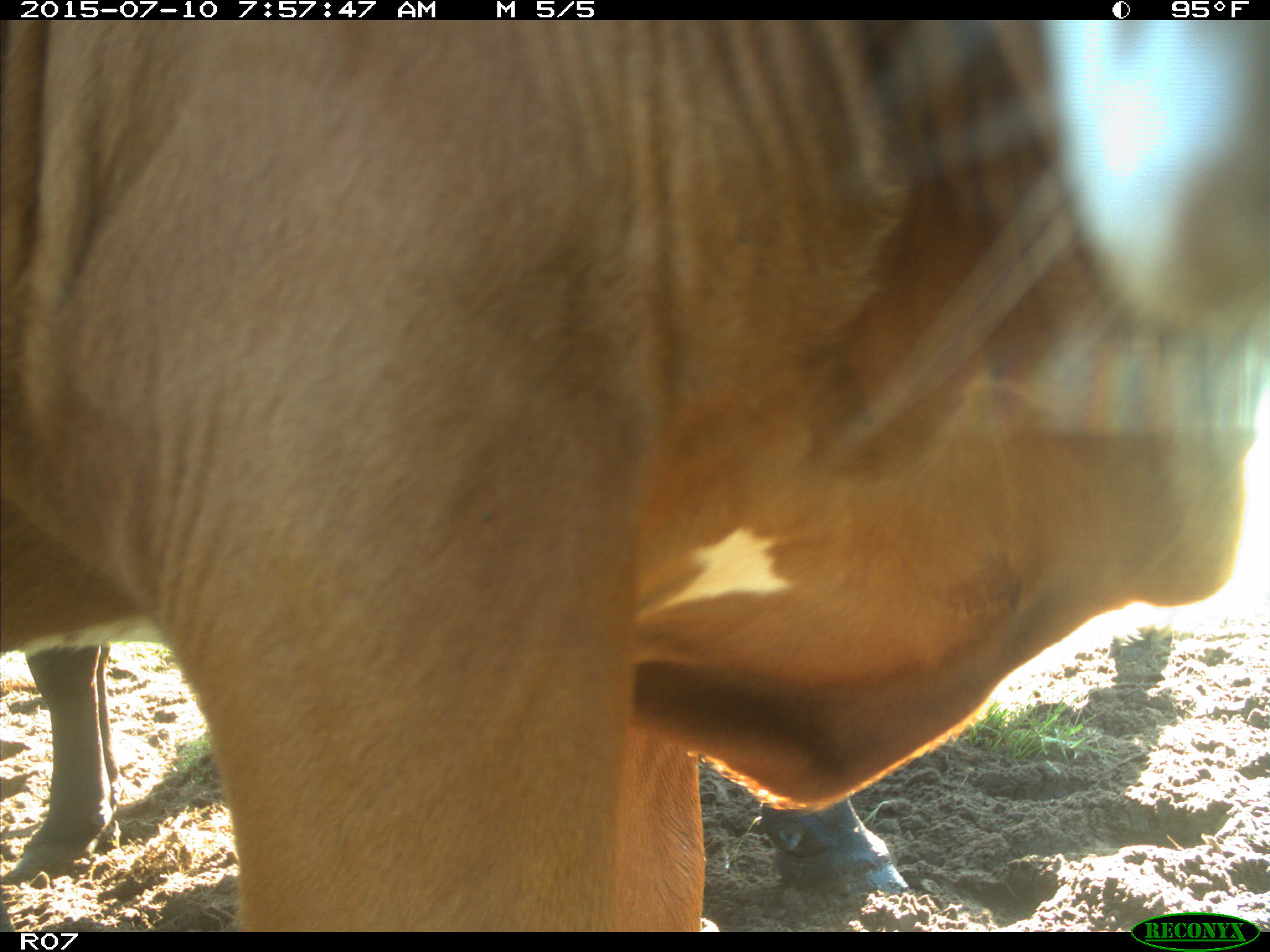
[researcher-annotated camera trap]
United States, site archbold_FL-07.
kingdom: Animalia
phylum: Chordata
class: Mammalia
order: Artiodactyla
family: Bovidae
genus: Bos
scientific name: Bos taurus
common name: domestic cow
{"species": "Bos taurus (domestic cow)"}